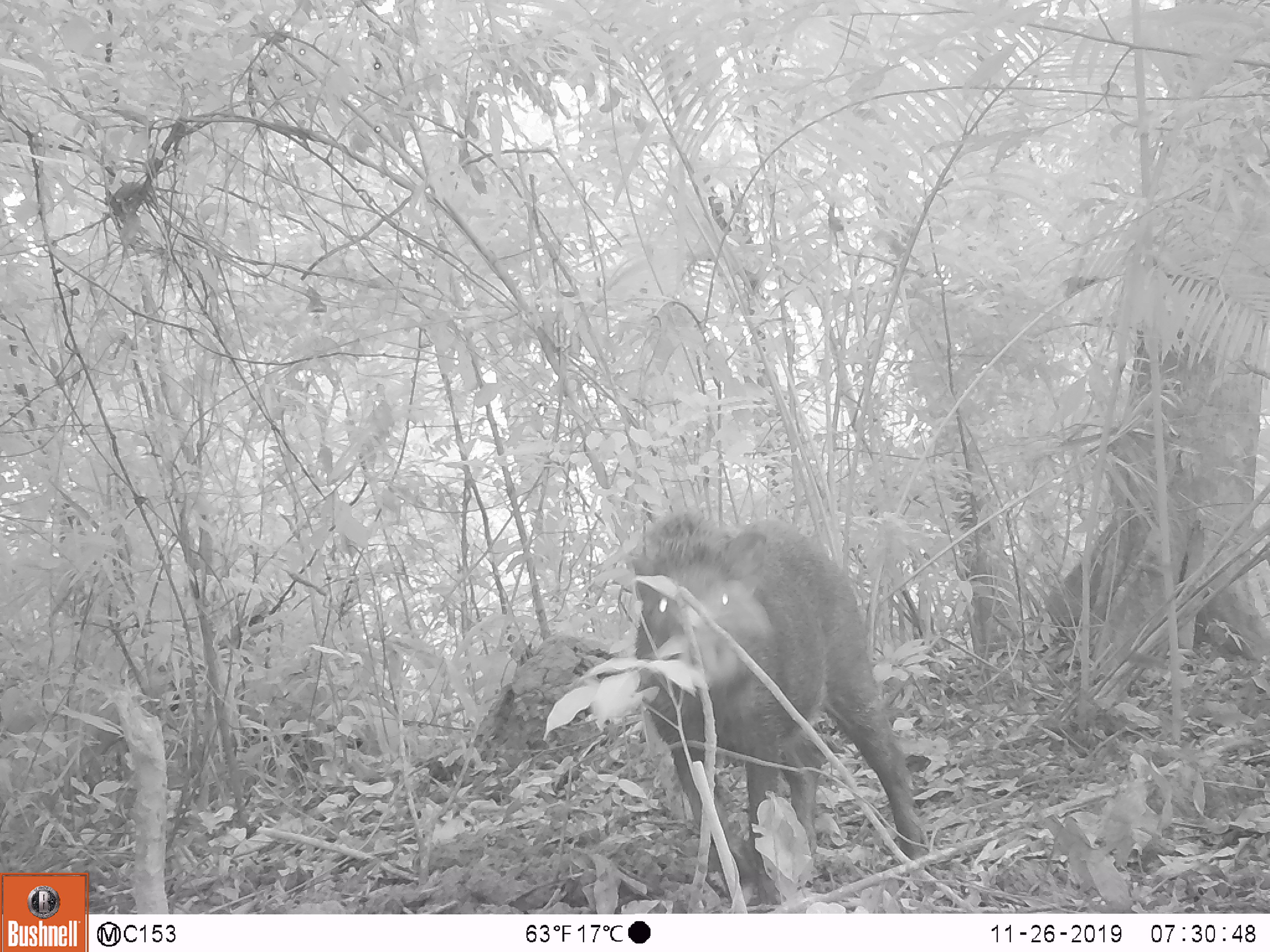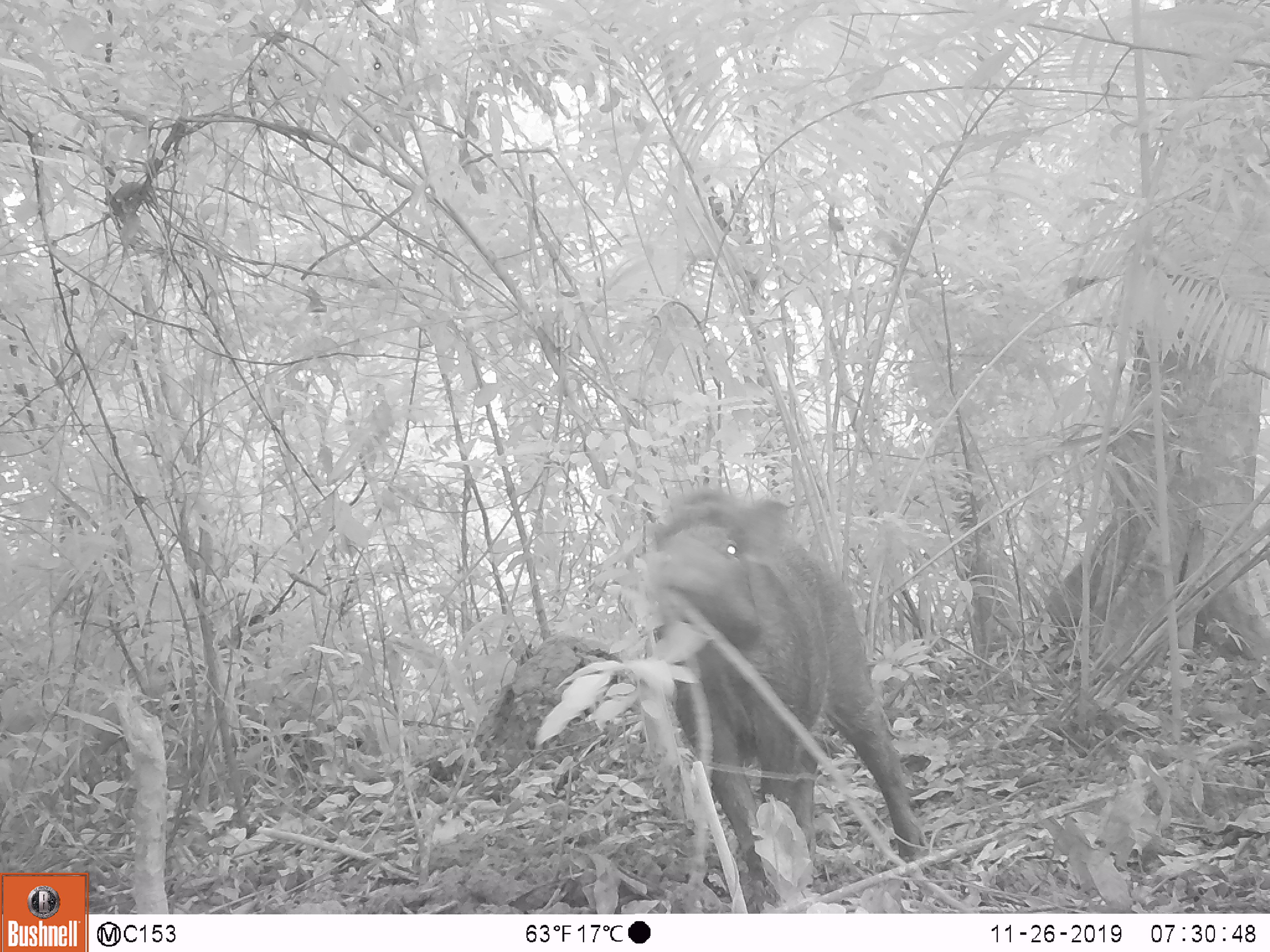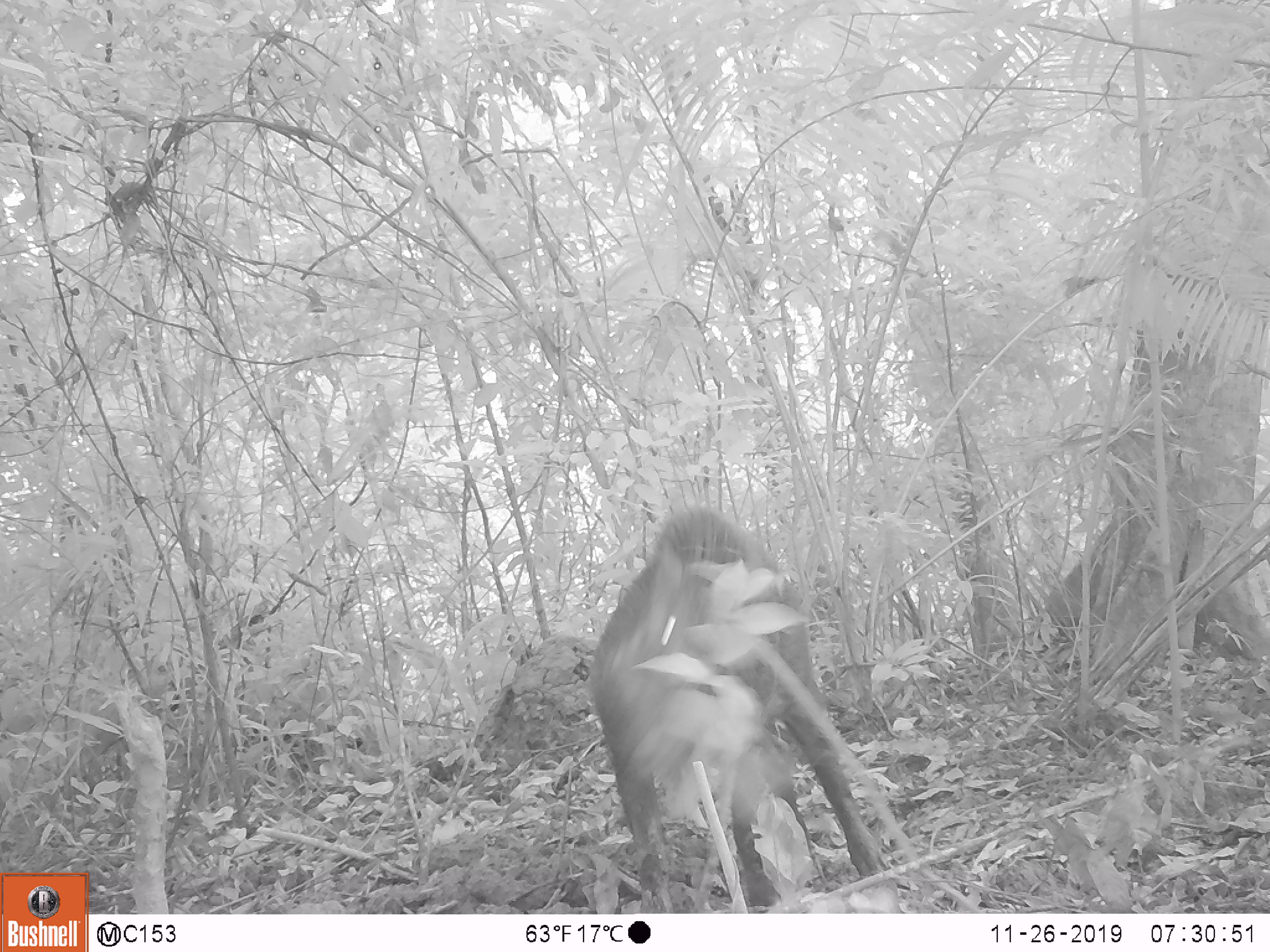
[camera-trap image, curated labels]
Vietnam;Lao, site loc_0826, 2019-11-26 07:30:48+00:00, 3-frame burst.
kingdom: Animalia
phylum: Chordata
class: Mammalia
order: Artiodactyla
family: Suidae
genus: Sus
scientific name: Sus scrofa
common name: eurasian wild pig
Eurasian wild pig (Sus scrofa). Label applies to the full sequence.